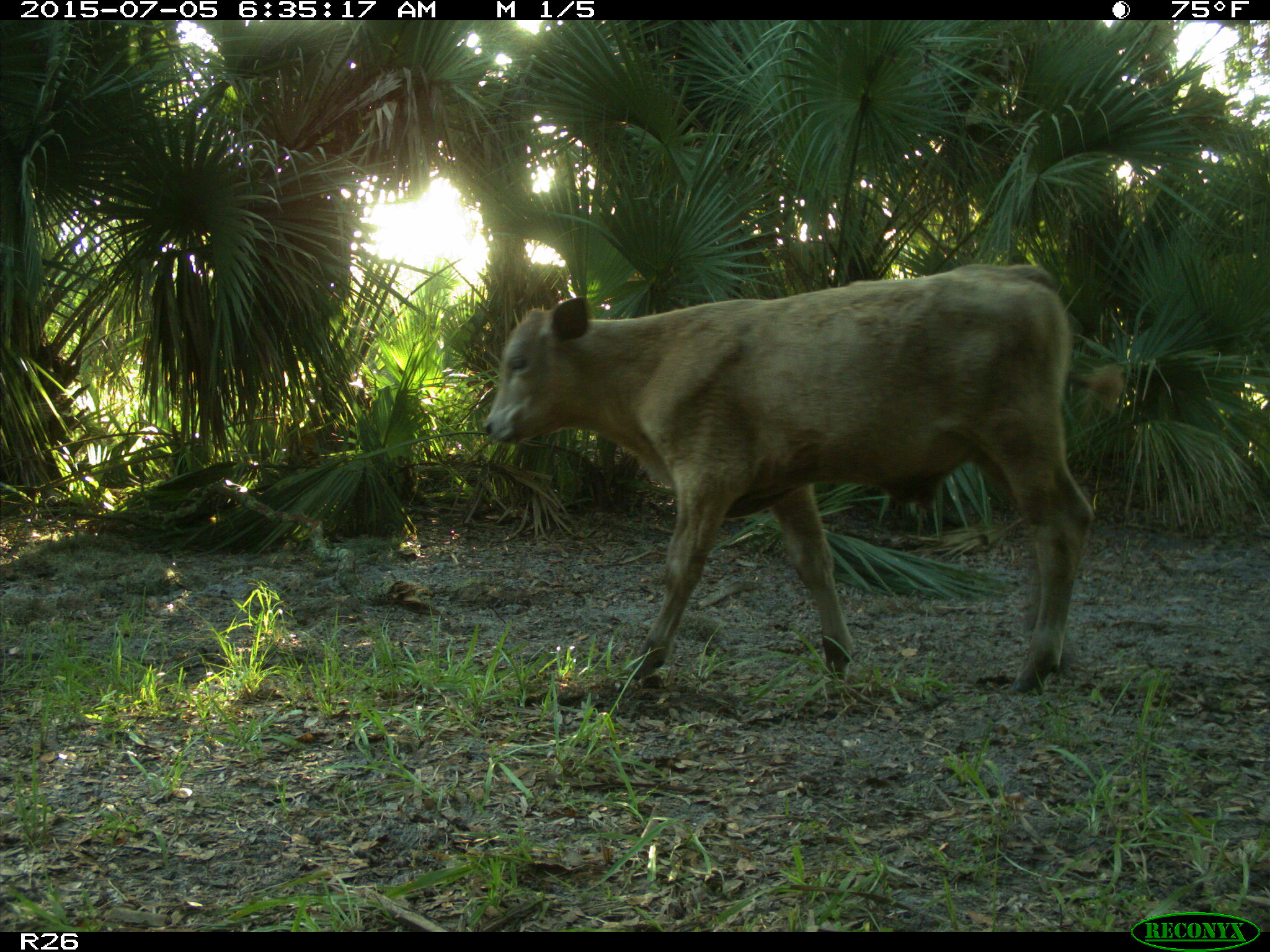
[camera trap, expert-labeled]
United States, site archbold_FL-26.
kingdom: Animalia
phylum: Chordata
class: Mammalia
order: Artiodactyla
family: Bovidae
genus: Bos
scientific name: Bos taurus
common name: domestic cow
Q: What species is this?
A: Bos taurus (domestic cow).